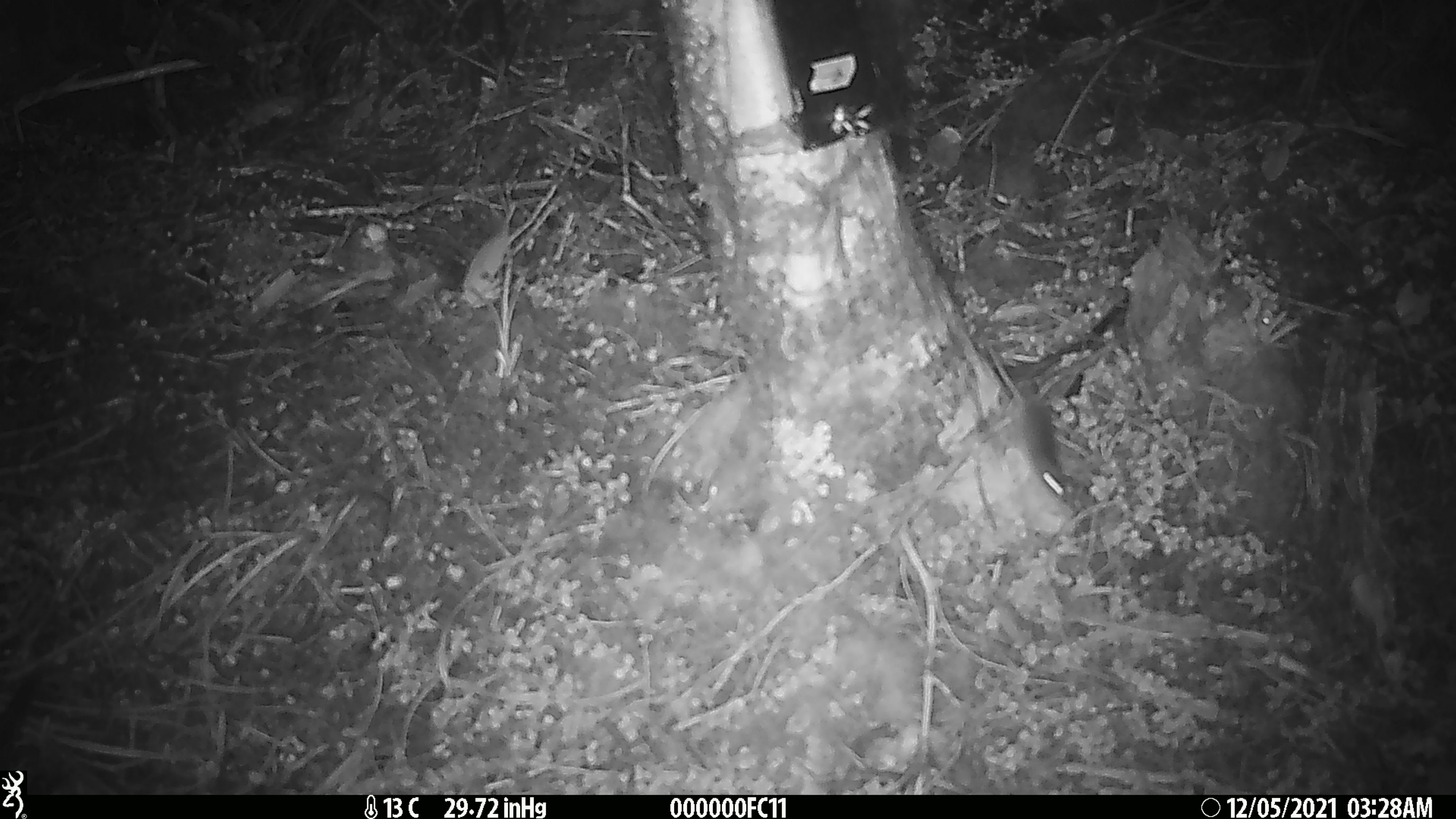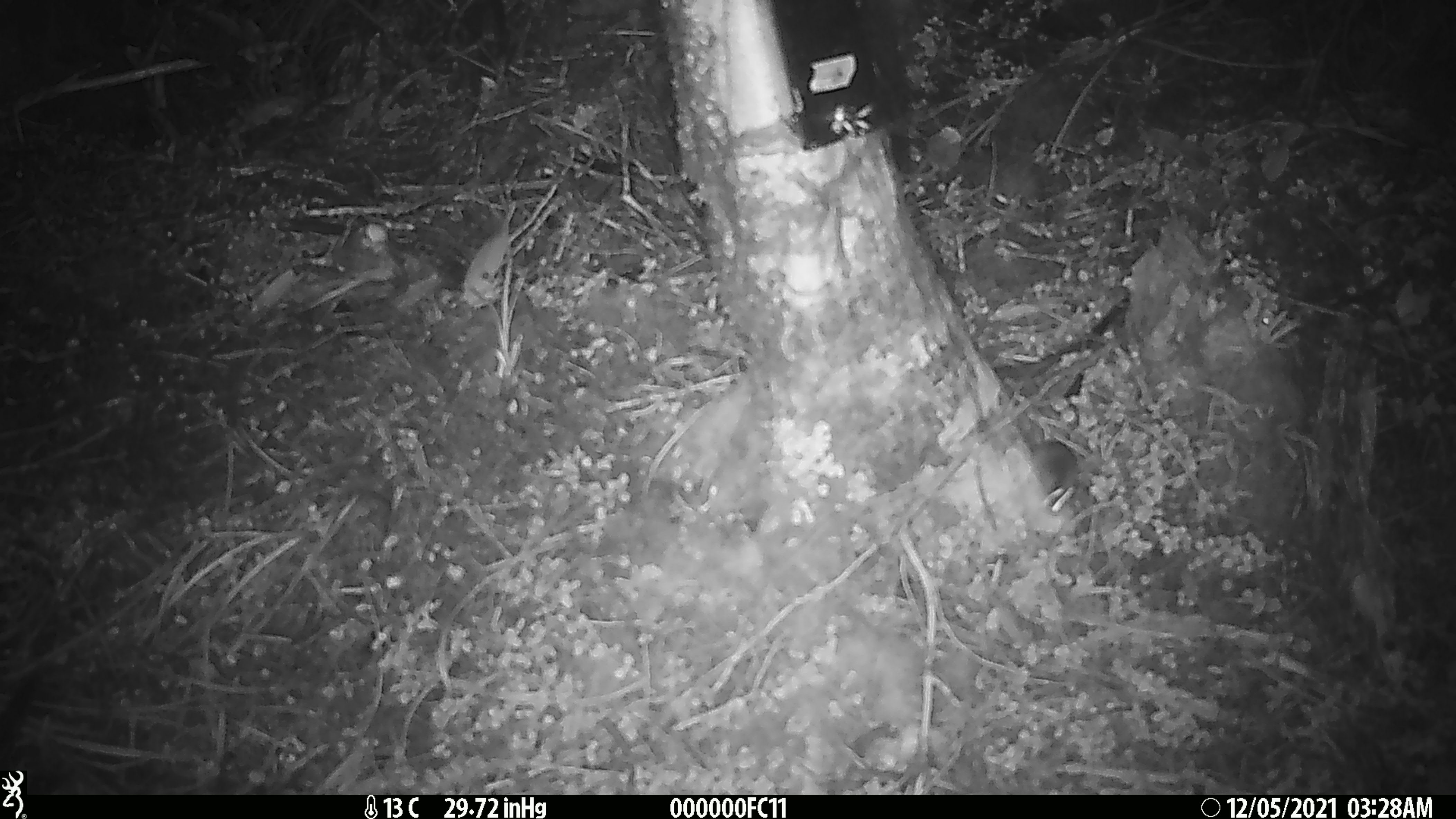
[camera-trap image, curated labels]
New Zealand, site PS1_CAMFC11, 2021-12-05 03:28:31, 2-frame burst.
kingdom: Animalia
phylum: Chordata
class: Mammalia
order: Rodentia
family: Muridae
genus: Mus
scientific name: Mus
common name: mouse